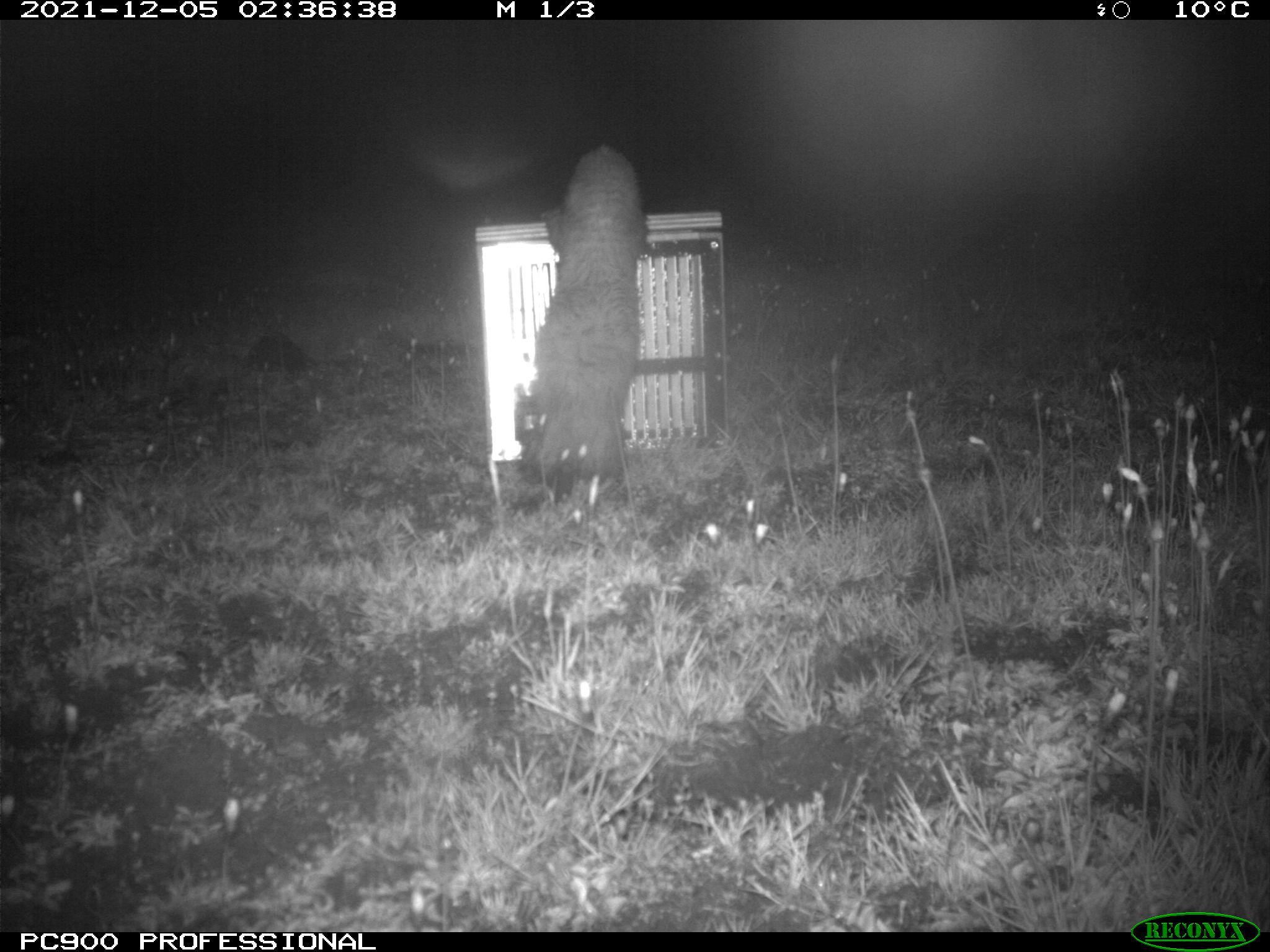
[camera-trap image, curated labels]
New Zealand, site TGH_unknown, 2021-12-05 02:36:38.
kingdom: Animalia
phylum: Chordata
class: Mammalia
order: Carnivora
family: Mustelidae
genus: Mustela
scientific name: Mustela furo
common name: ferret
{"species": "ferret (Mustela furo)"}